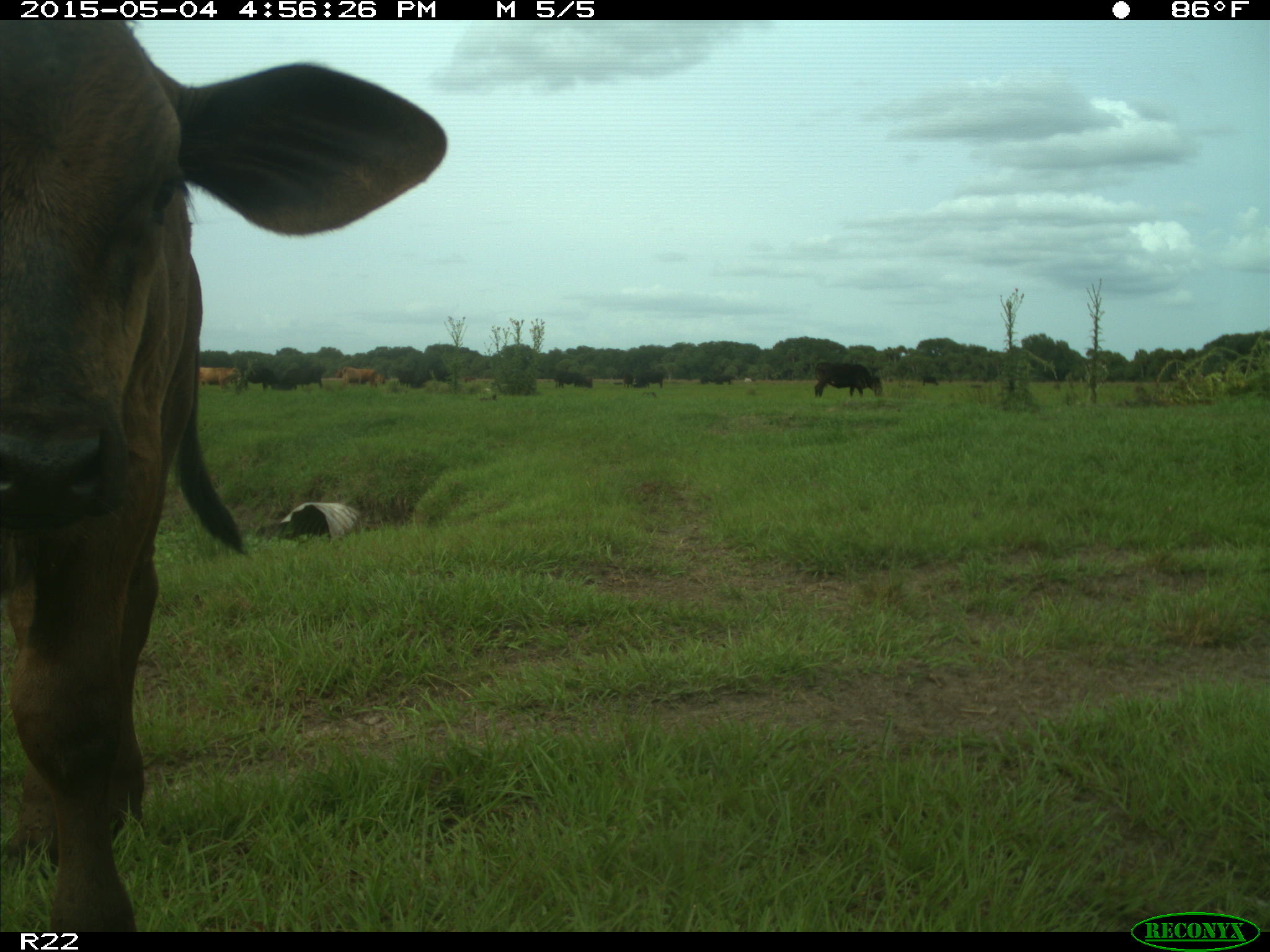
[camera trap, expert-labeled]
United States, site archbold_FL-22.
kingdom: Animalia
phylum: Chordata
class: Mammalia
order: Artiodactyla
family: Bovidae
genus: Bos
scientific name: Bos taurus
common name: domestic cow